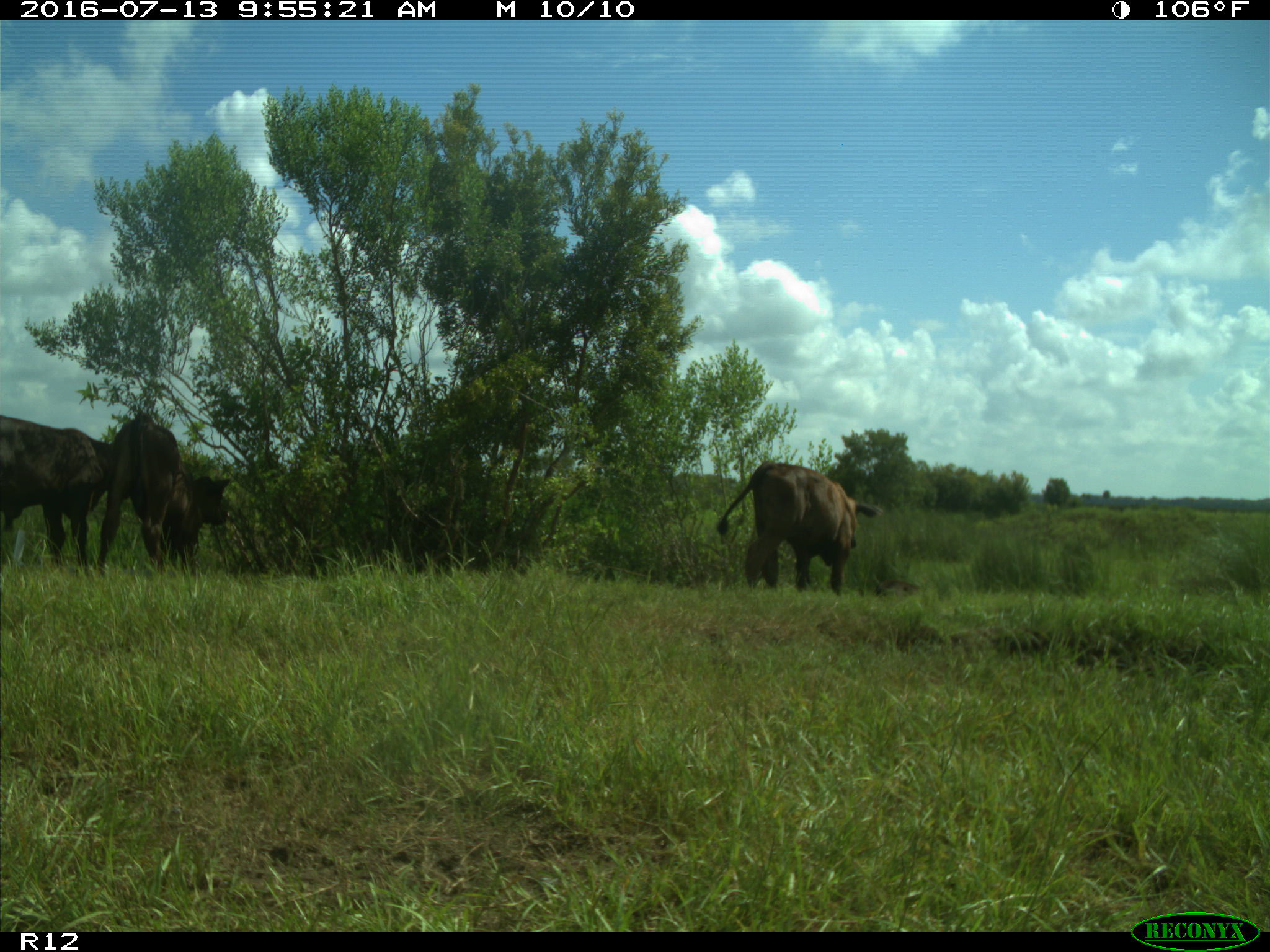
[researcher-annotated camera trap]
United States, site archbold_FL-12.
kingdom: Animalia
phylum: Chordata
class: Mammalia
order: Artiodactyla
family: Bovidae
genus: Bos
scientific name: Bos taurus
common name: domestic cow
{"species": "Bos taurus (domestic cow)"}